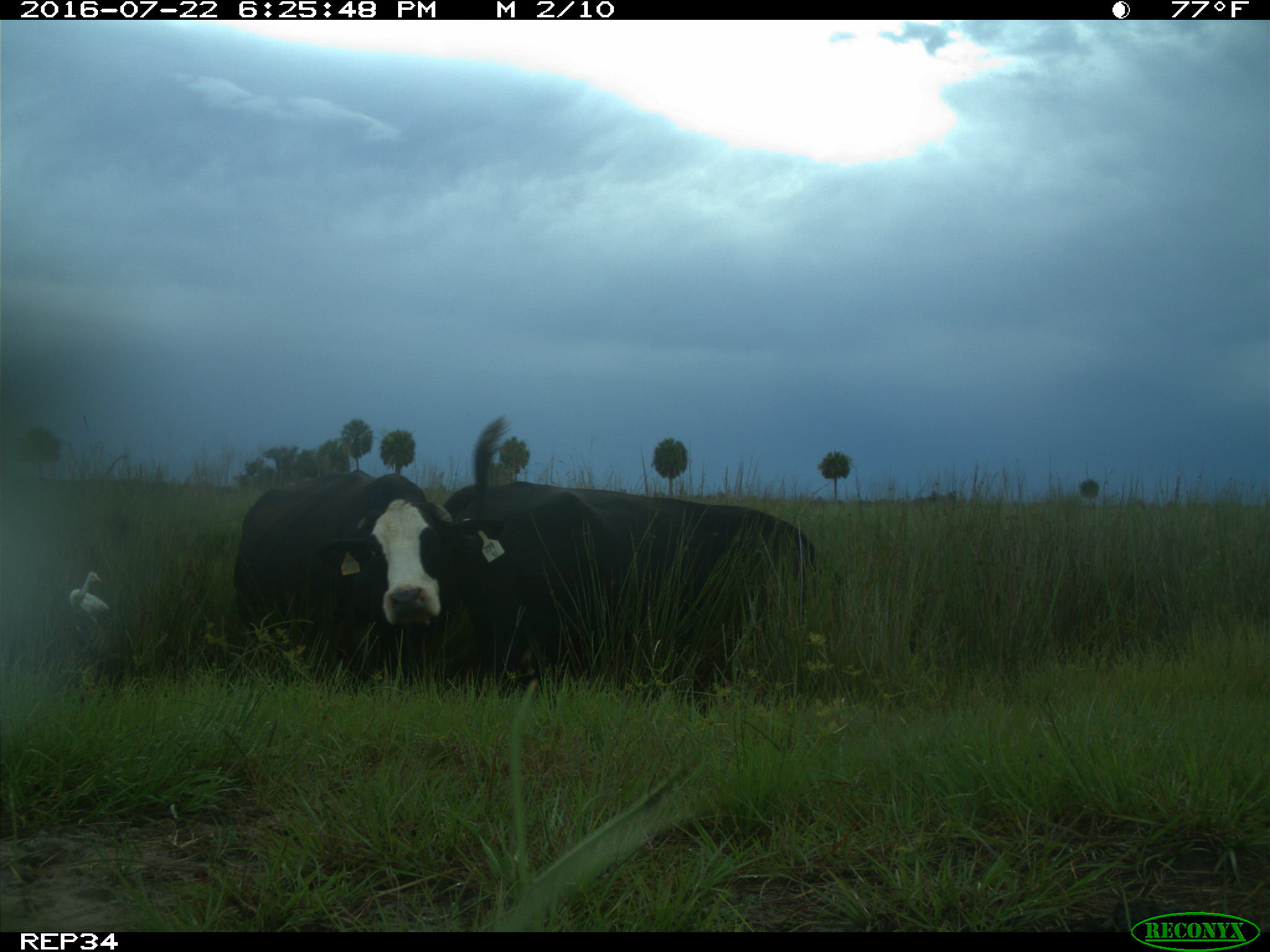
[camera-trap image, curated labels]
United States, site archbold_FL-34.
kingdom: Animalia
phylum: Chordata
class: Mammalia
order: Artiodactyla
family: Bovidae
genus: Bos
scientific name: Bos taurus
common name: domestic cow